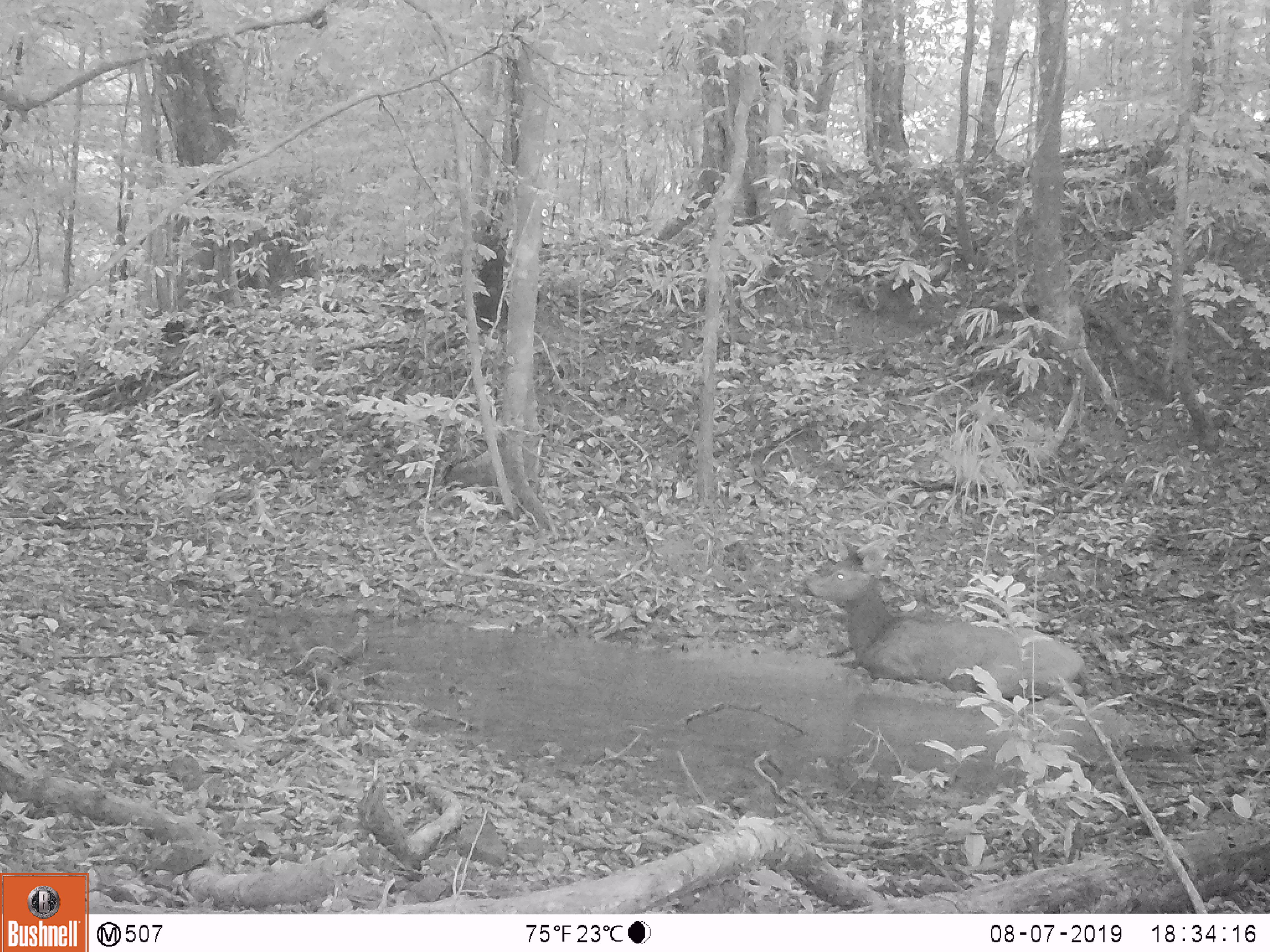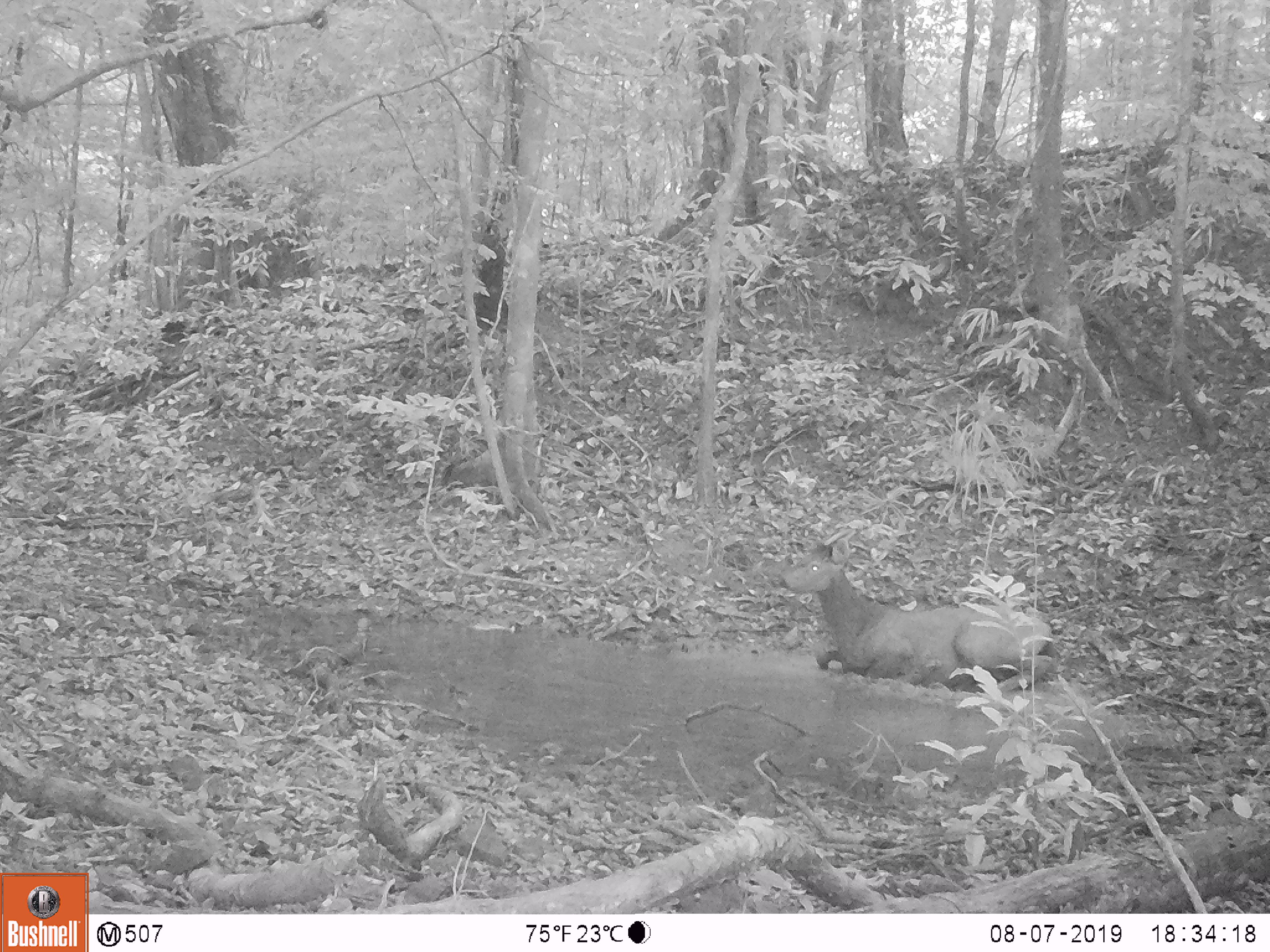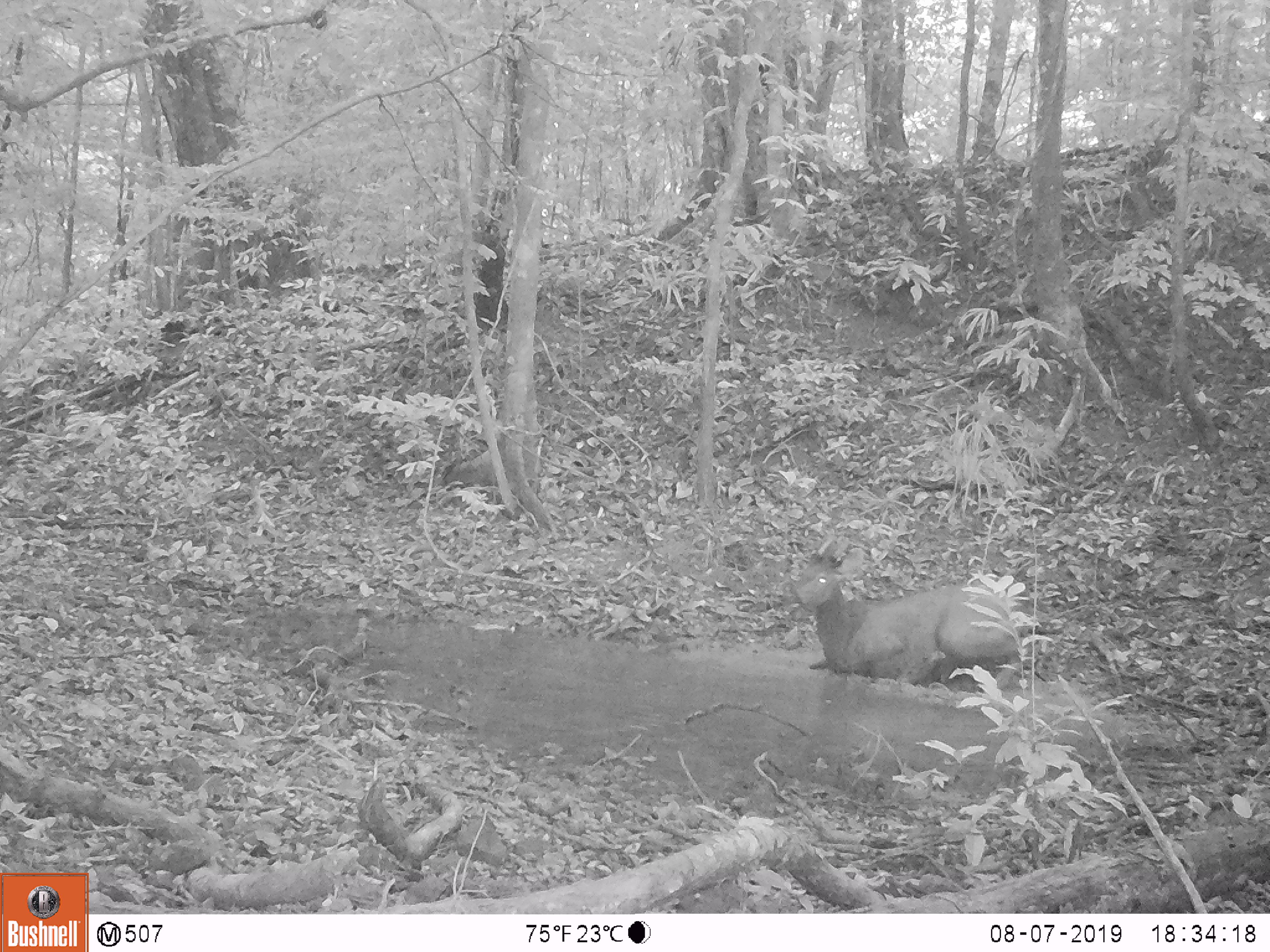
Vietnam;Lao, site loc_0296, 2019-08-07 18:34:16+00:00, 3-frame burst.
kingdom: Animalia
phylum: Chordata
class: Mammalia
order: Artiodactyla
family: Cervidae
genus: Rusa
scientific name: Rusa unicolor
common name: sambar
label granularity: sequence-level